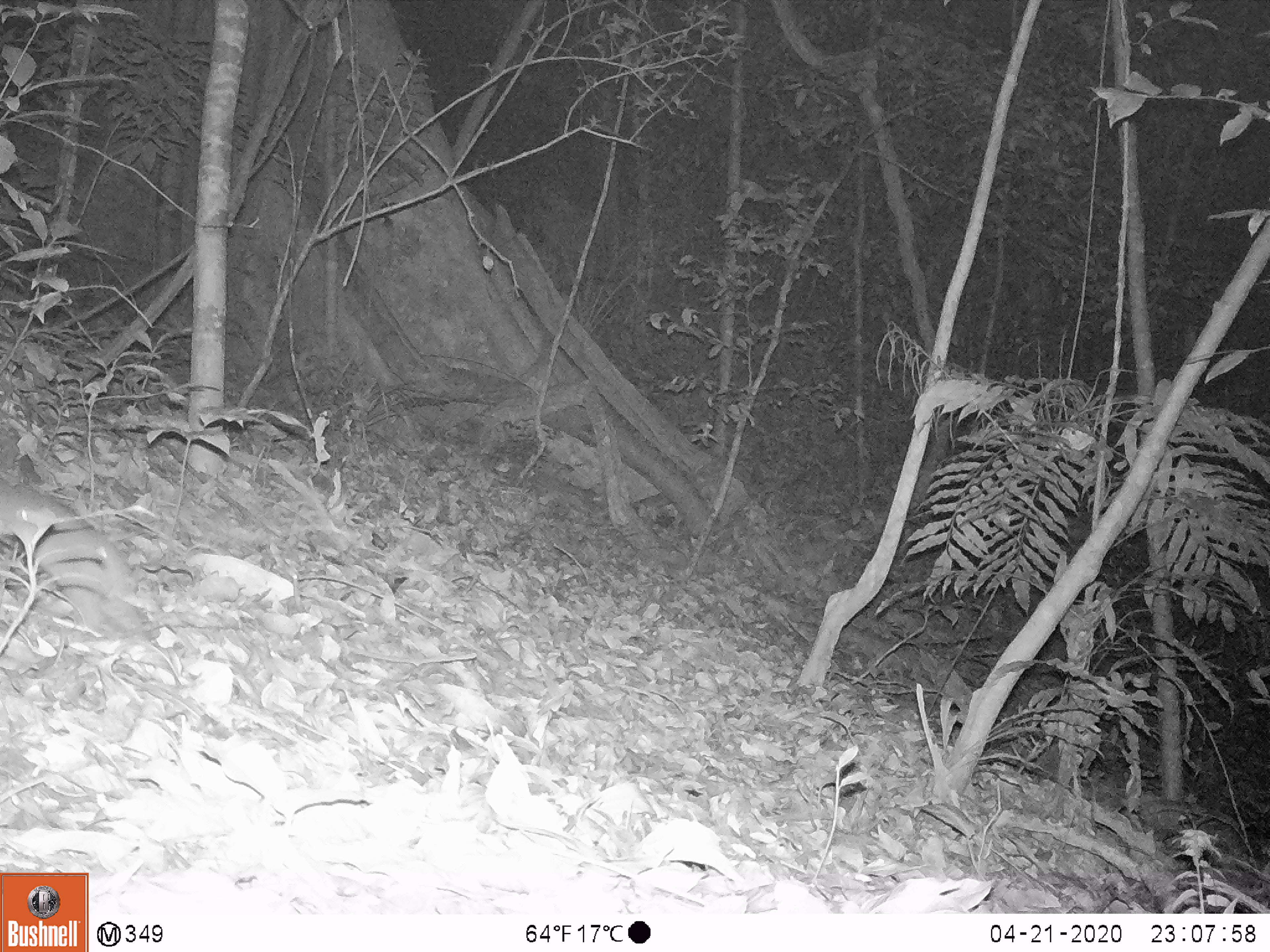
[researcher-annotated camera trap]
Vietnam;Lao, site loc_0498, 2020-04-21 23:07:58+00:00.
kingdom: Animalia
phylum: Chordata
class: Mammalia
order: Rodentia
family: Muridae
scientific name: Muridae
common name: old-world mice and rats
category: unidentified murid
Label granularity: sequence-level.